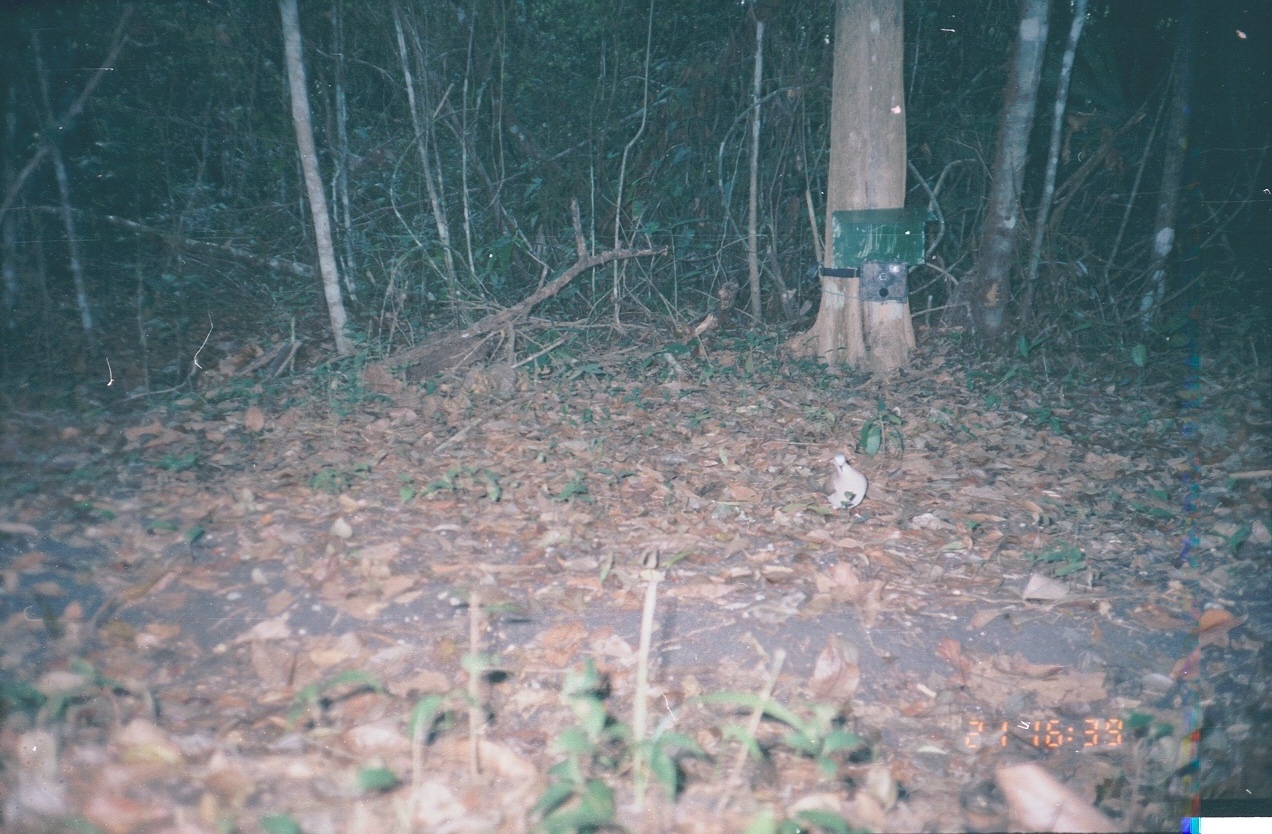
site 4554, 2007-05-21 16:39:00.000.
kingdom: Animalia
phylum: Chordata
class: Aves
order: Columbiformes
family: Columbidae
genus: Leptotila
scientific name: Leptotila verreauxi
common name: white-tipped dove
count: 1